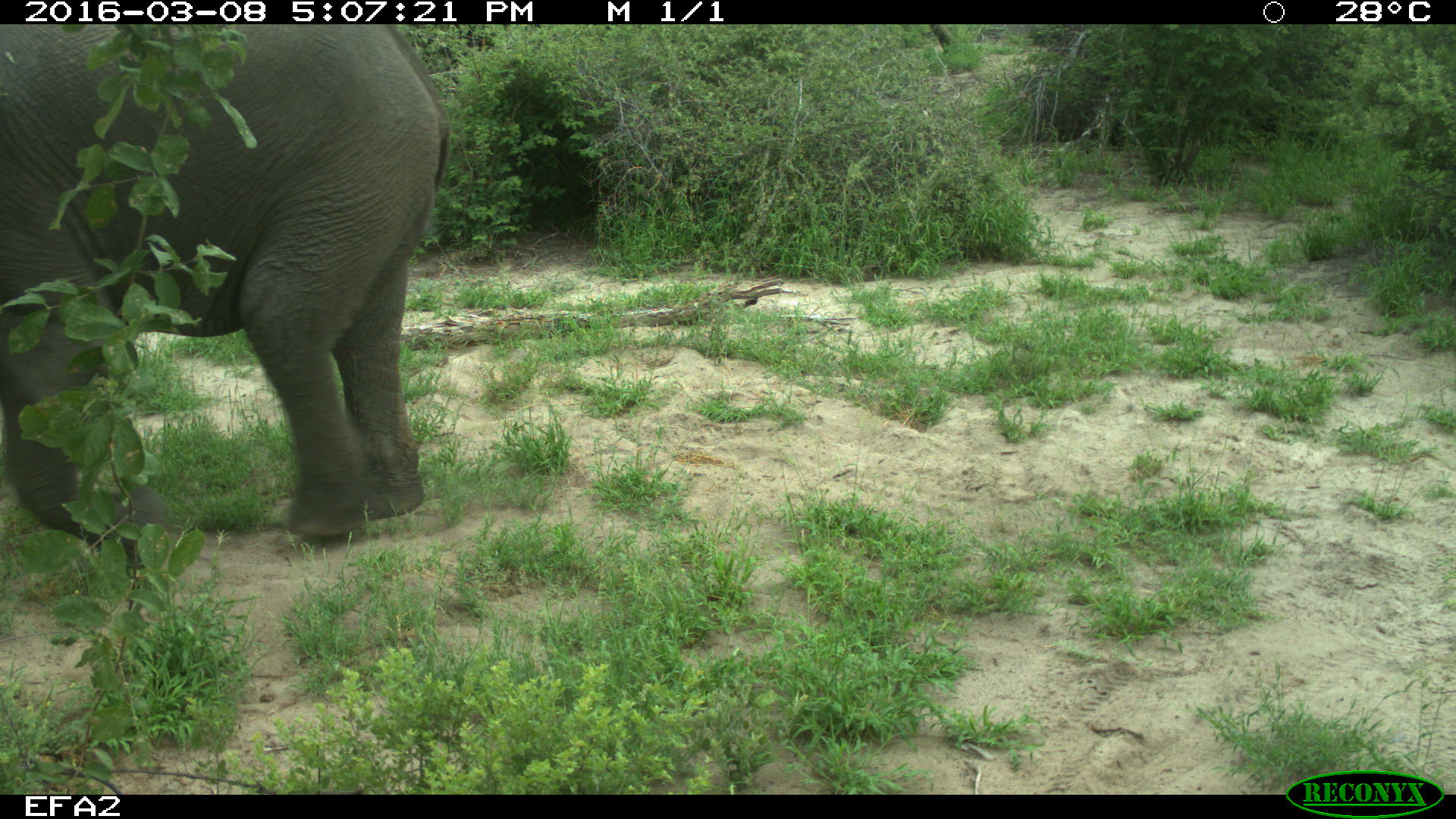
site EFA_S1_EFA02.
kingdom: Animalia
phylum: Chordata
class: Mammalia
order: Proboscidea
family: Elephantidae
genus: Loxodonta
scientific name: Loxodonta africana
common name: african bush elephant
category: elephant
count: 1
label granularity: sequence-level